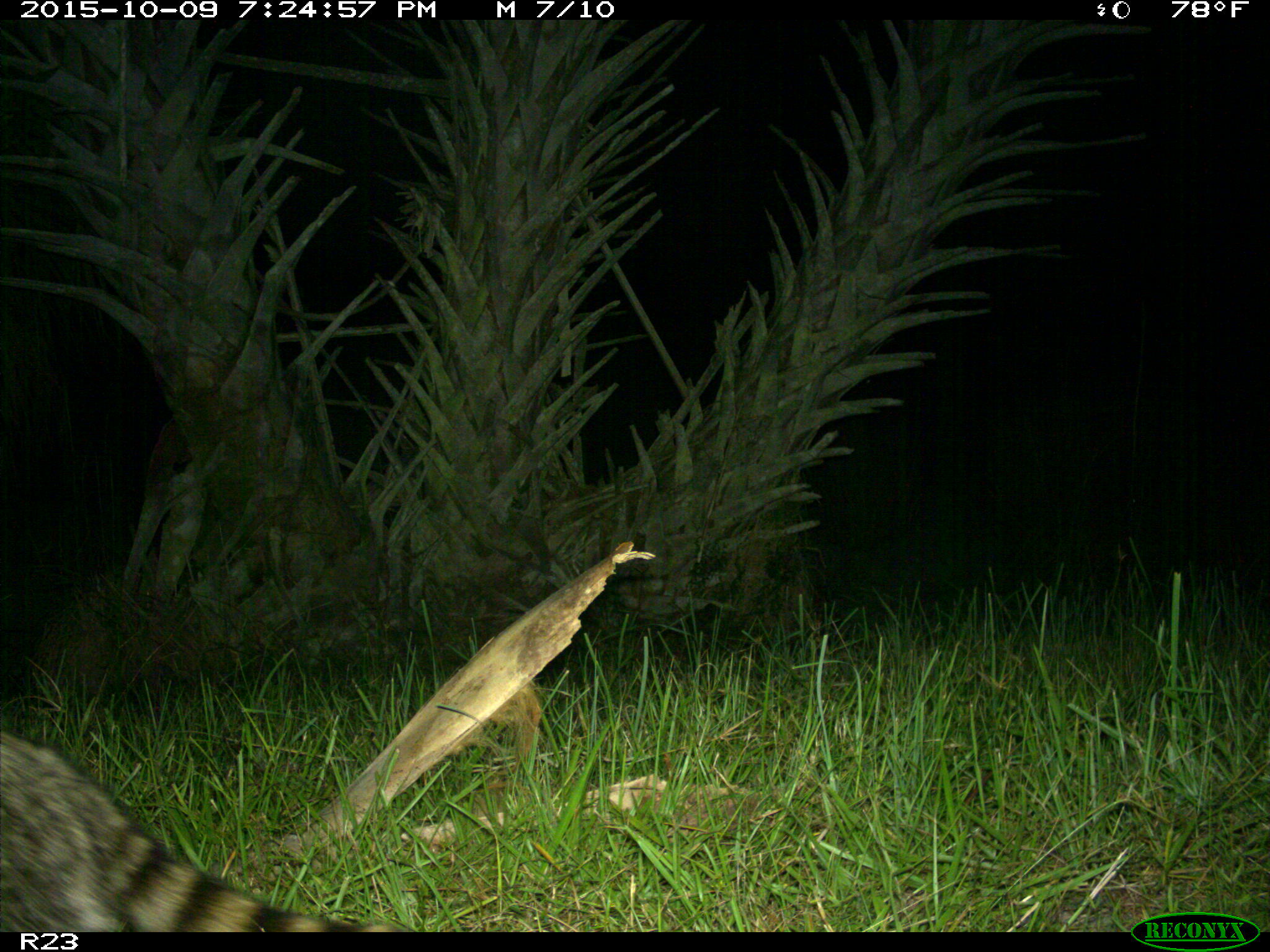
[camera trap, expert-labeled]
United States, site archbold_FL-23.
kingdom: Animalia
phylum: Chordata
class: Mammalia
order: Carnivora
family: Procyonidae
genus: Procyon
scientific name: Procyon lotor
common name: common raccoon